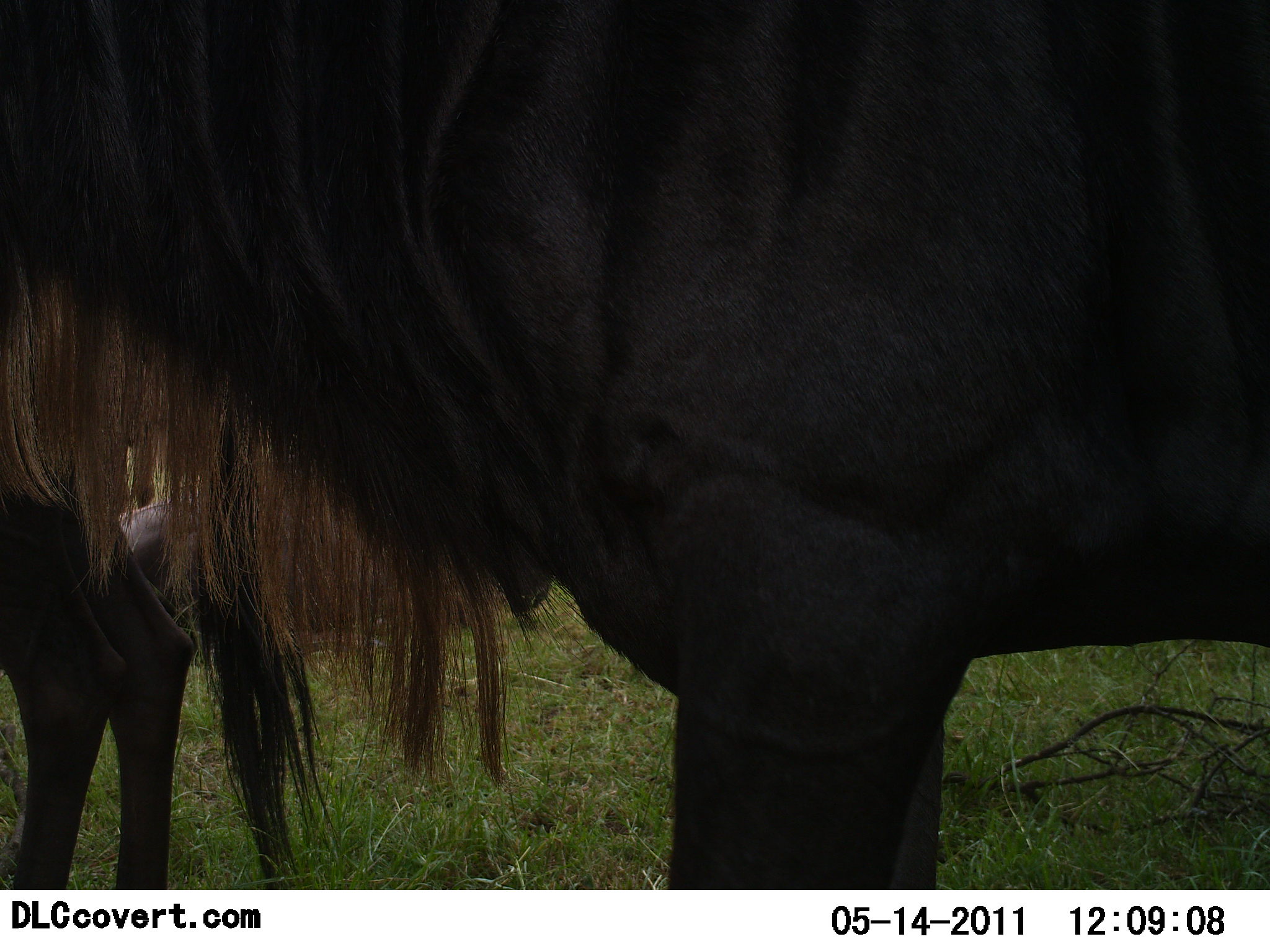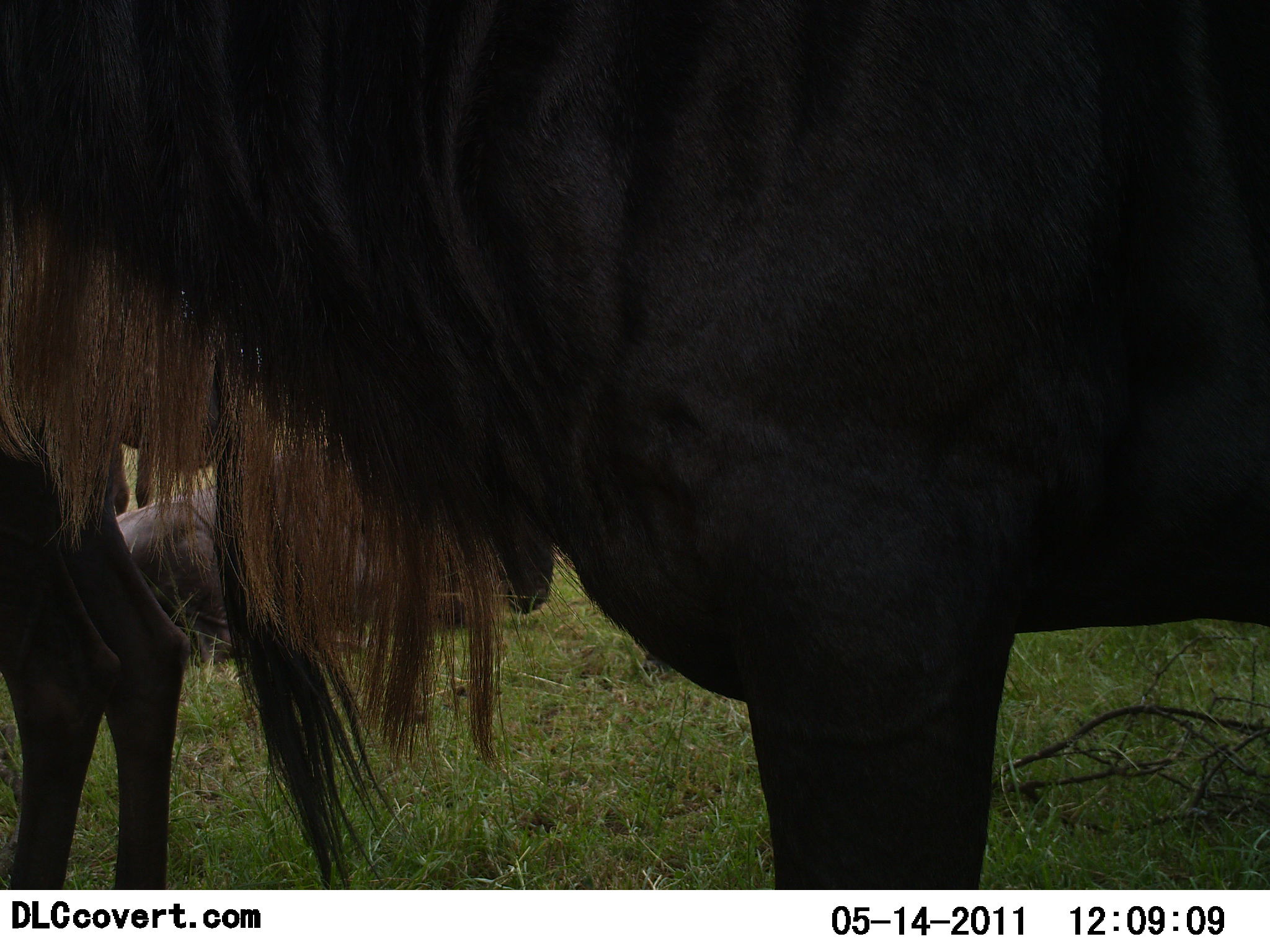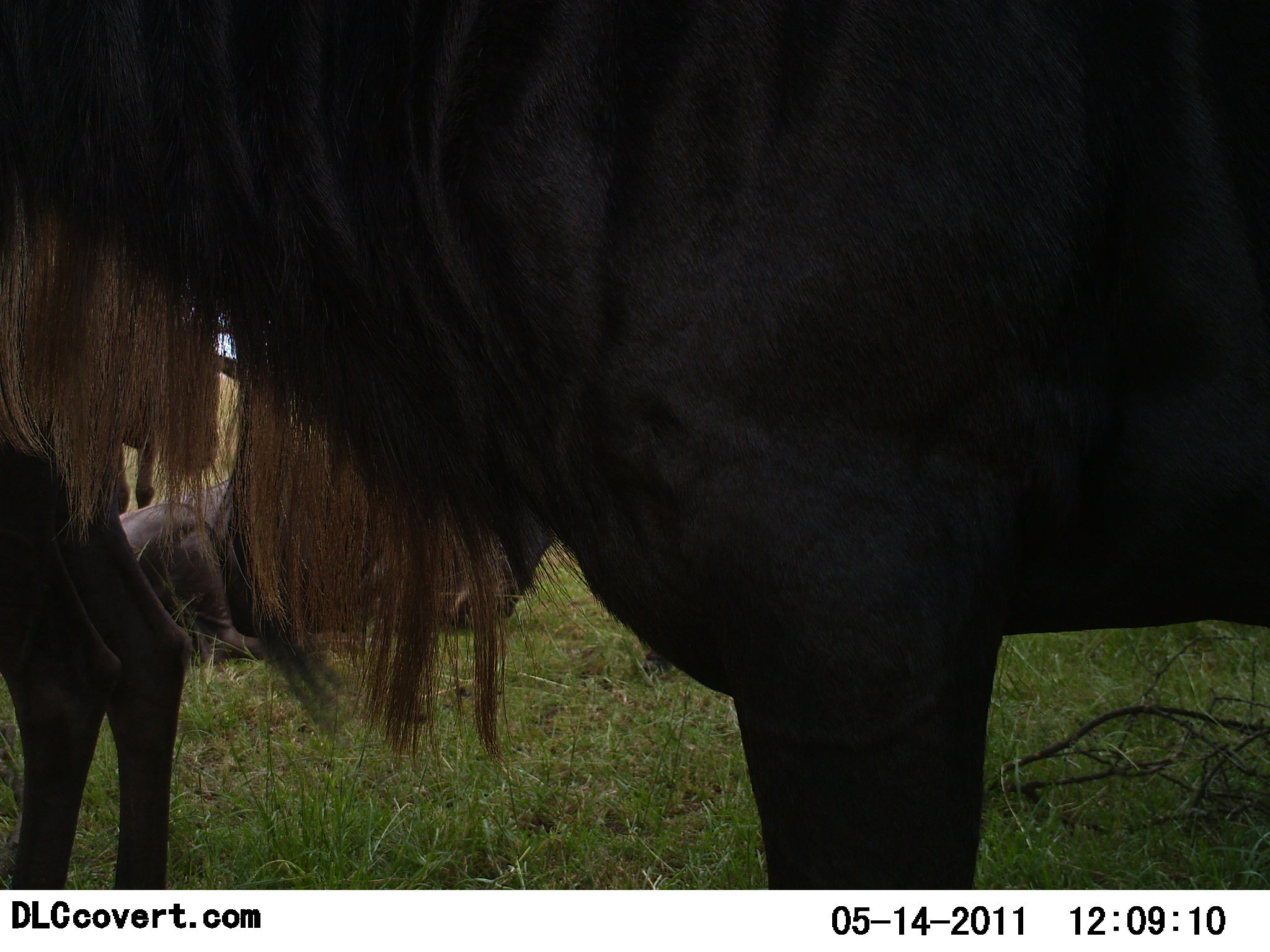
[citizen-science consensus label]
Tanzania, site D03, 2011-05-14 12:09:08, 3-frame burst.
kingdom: Animalia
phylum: Chordata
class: Mammalia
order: Artiodactyla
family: Bovidae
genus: Connochaetes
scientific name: Connochaetes taurinus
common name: blue wildebeest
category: wildebeest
Wildebeest (blue wildebeest) (Connochaetes taurinus), count 3. Behavior (volunteer vote fractions): standing 100%, resting 50%, moving 10%, interacting 0%. Young present (vote fraction): 0%. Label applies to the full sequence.